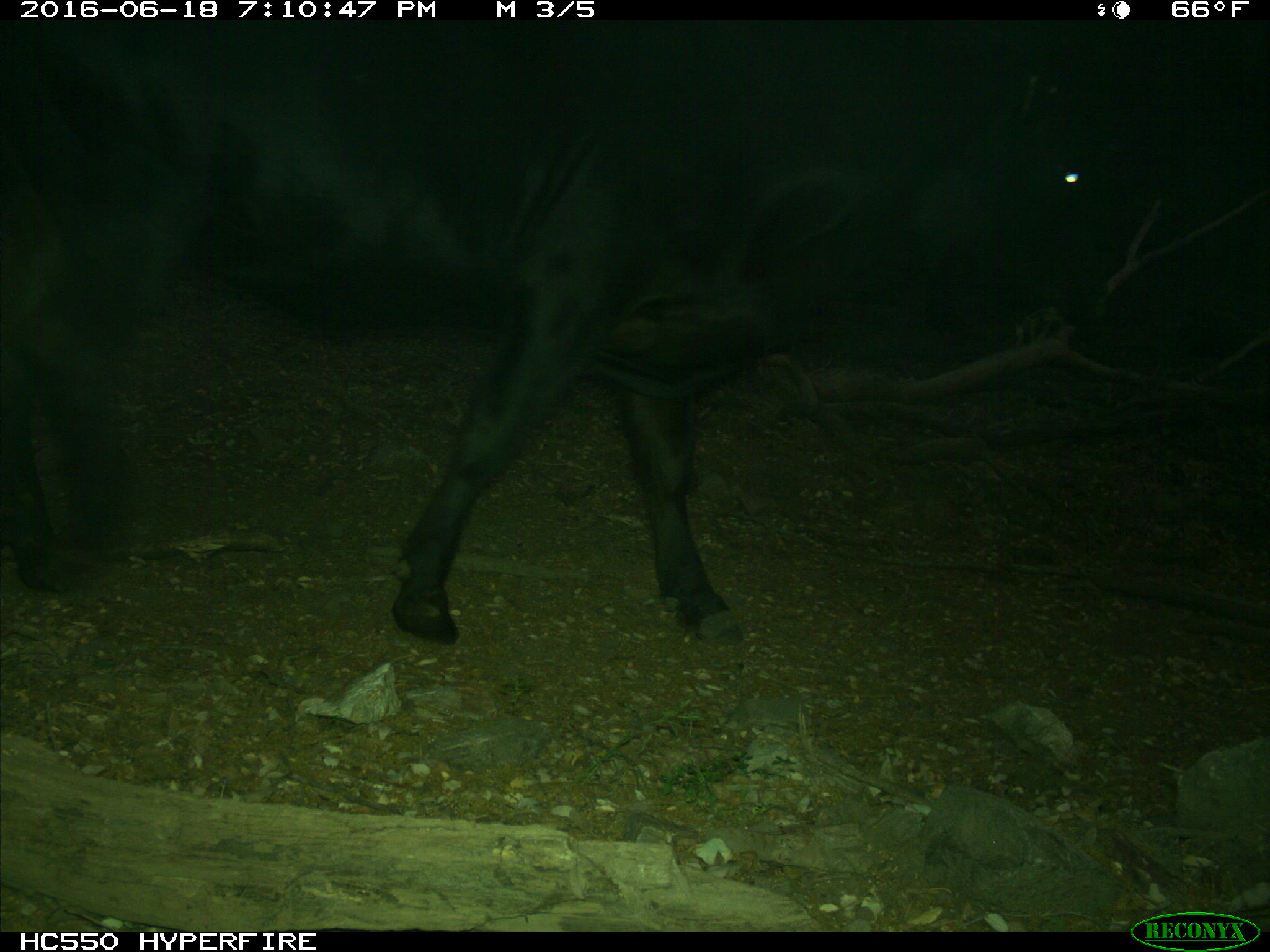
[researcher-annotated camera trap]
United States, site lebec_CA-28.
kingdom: Animalia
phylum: Chordata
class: Mammalia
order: Artiodactyla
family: Bovidae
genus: Bos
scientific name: Bos taurus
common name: domestic cow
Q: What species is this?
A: Bos taurus (domestic cow).